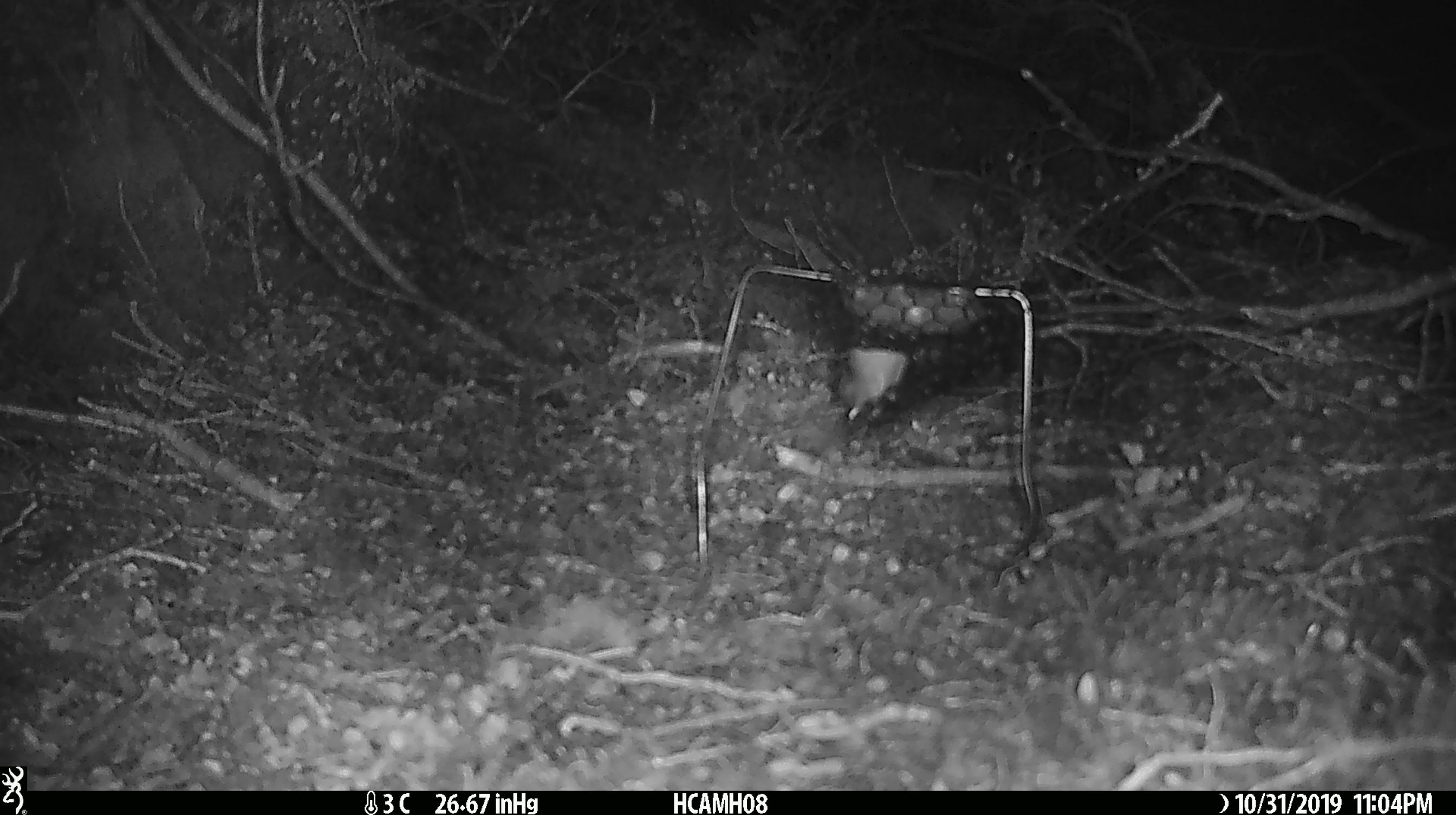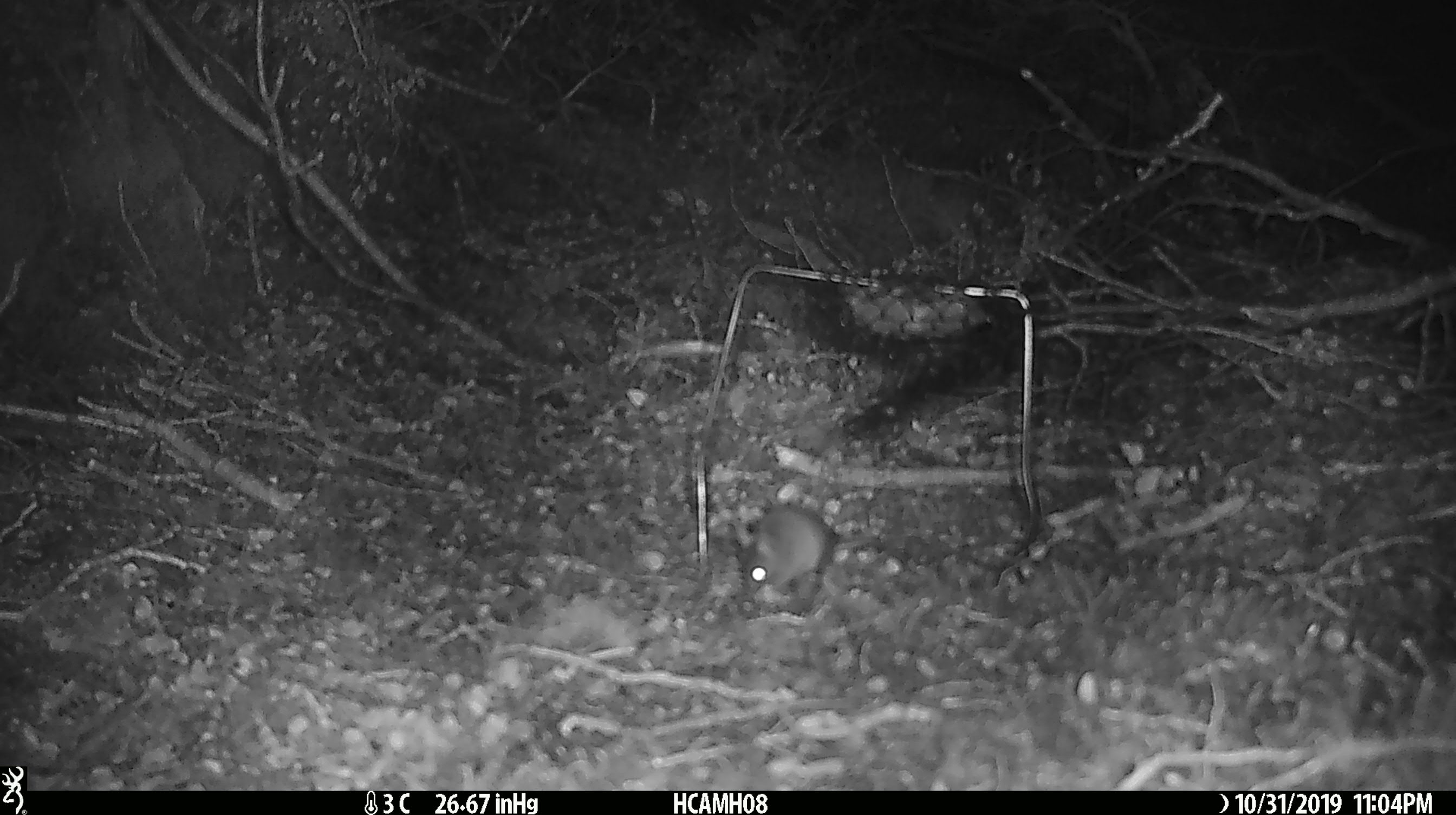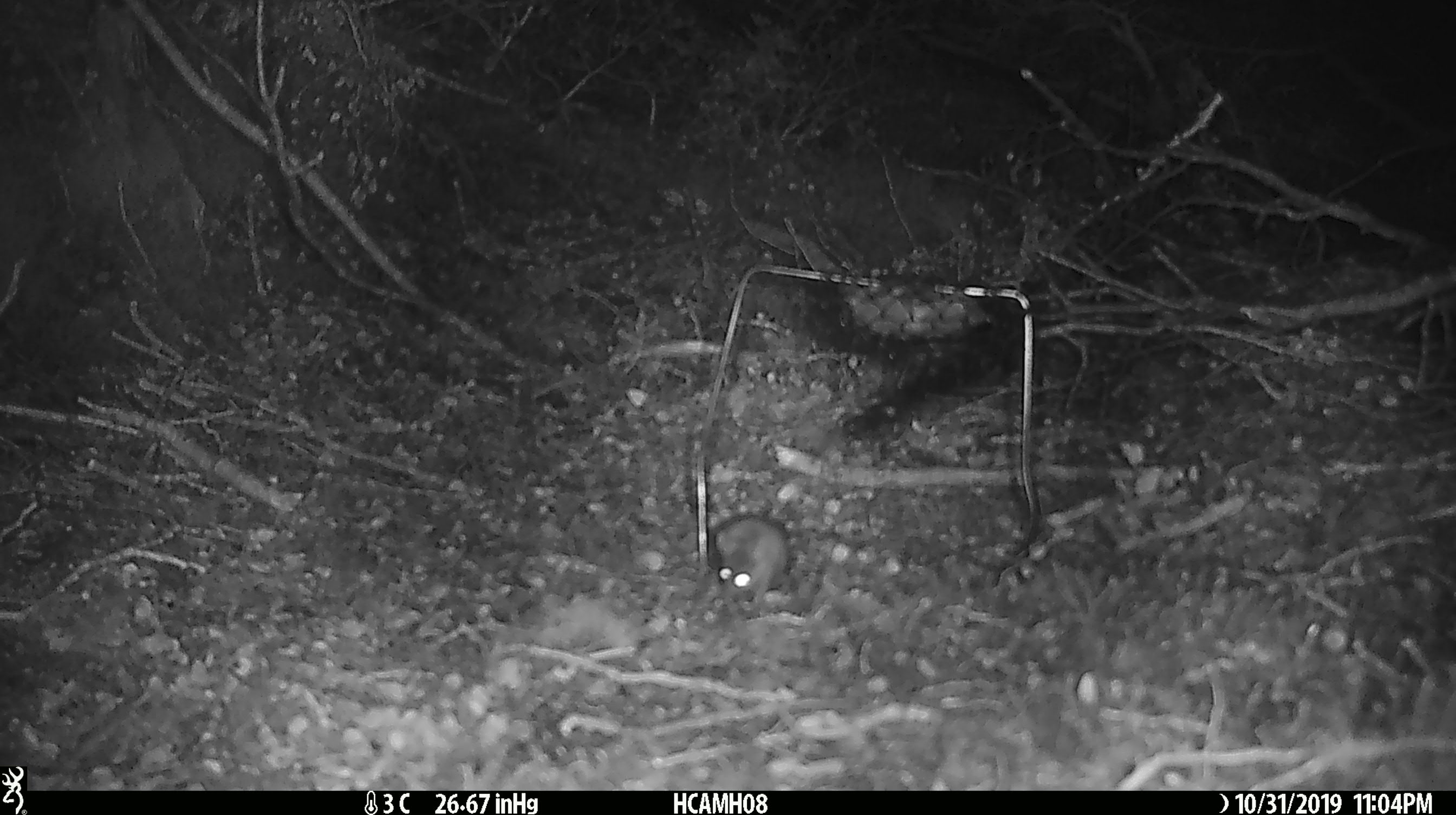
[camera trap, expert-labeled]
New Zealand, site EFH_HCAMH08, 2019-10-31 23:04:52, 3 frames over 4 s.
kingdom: Animalia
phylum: Chordata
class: Mammalia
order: Rodentia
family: Muridae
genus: Mus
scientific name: Mus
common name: mouse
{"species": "mouse (Mus)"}